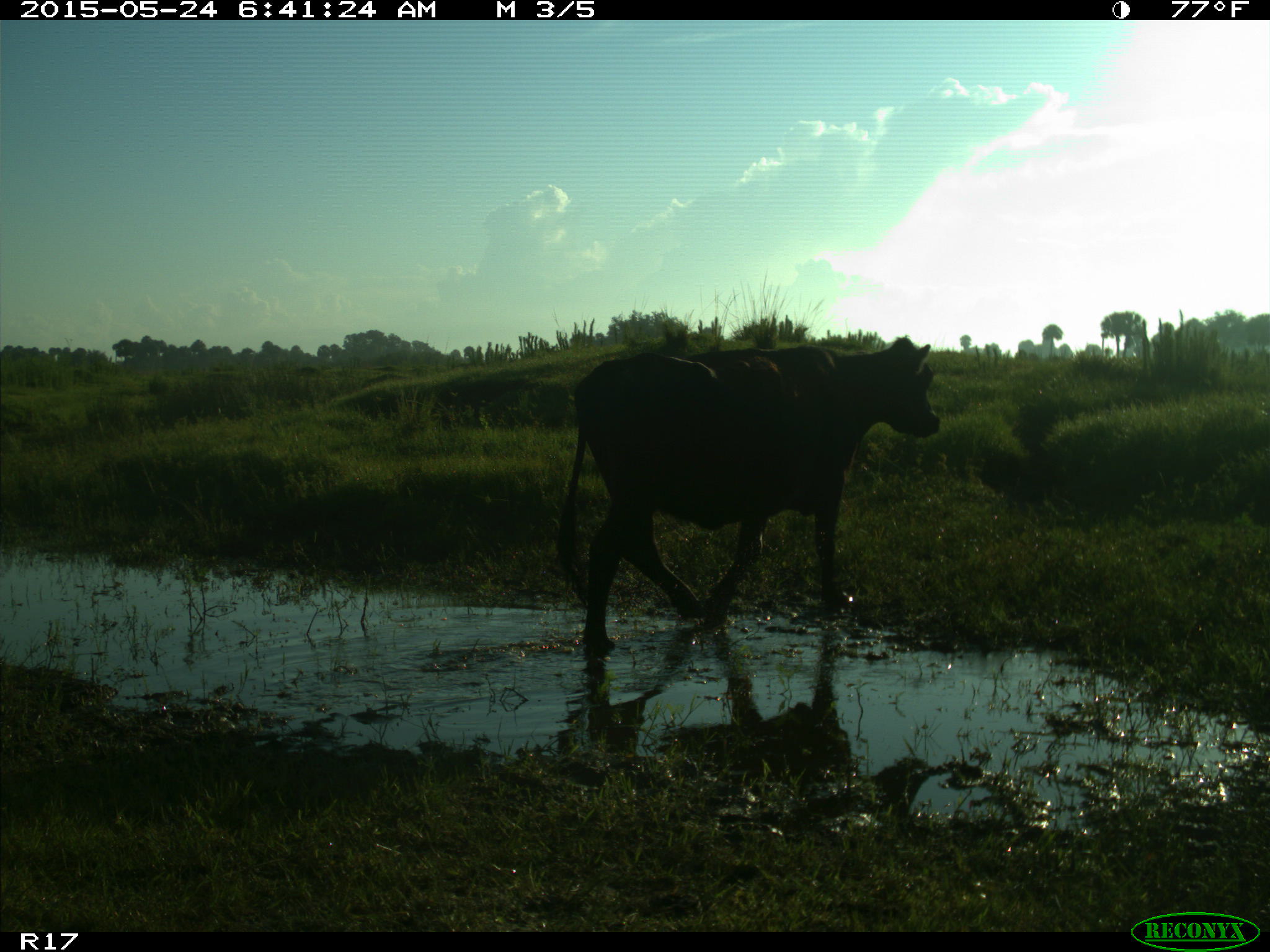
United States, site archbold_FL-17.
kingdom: Animalia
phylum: Chordata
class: Mammalia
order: Artiodactyla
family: Bovidae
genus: Bos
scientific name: Bos taurus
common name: domestic cow